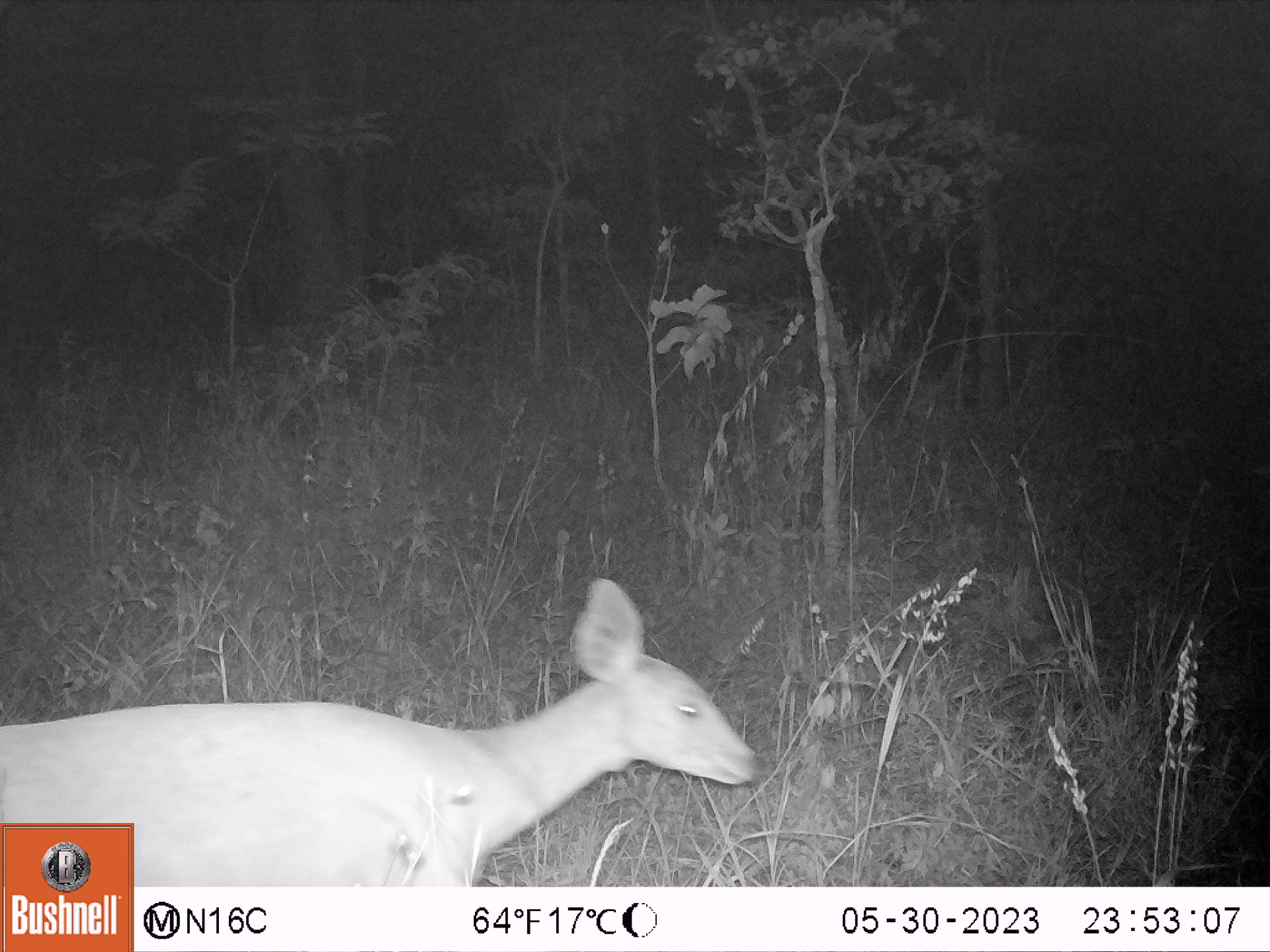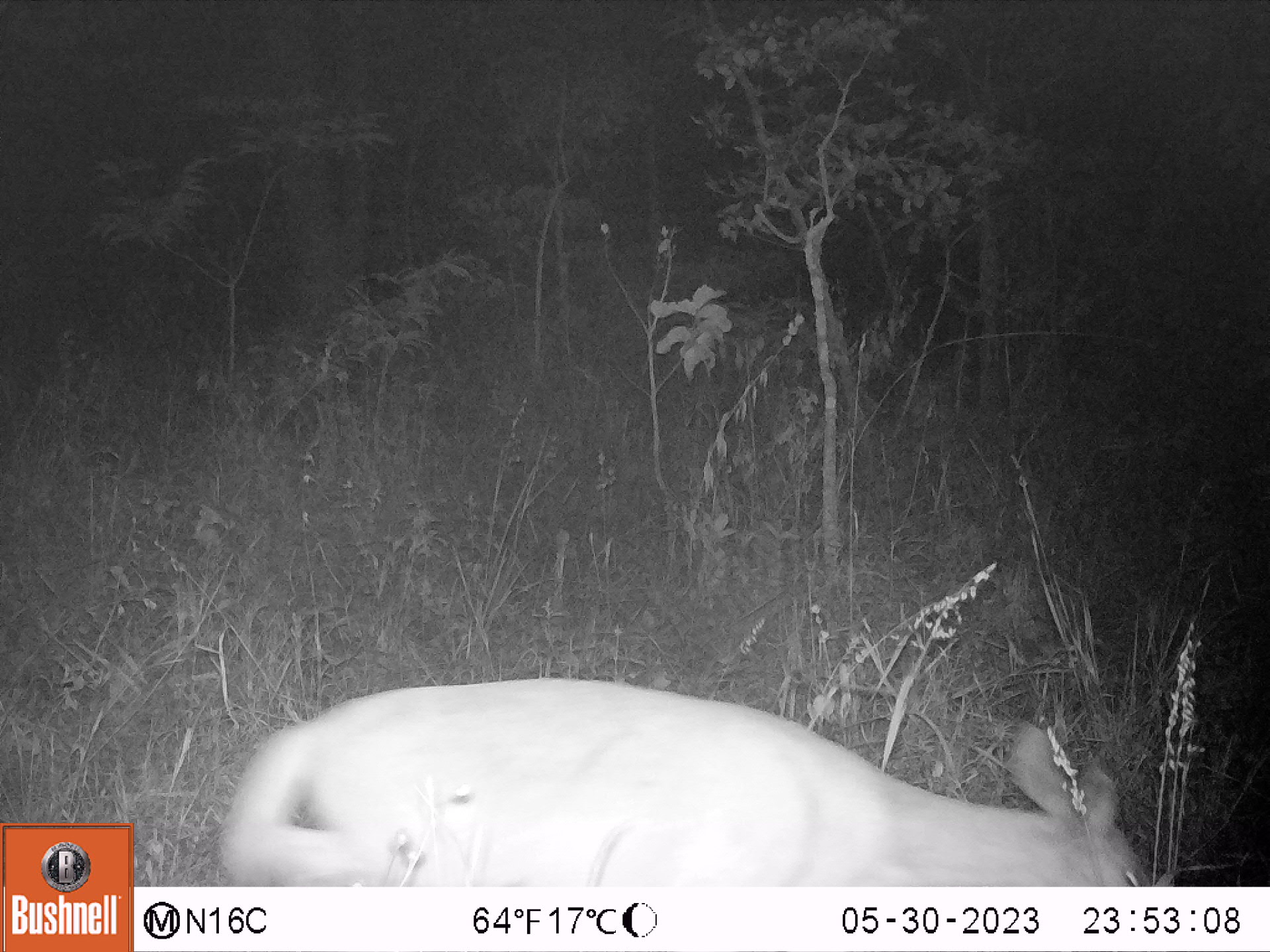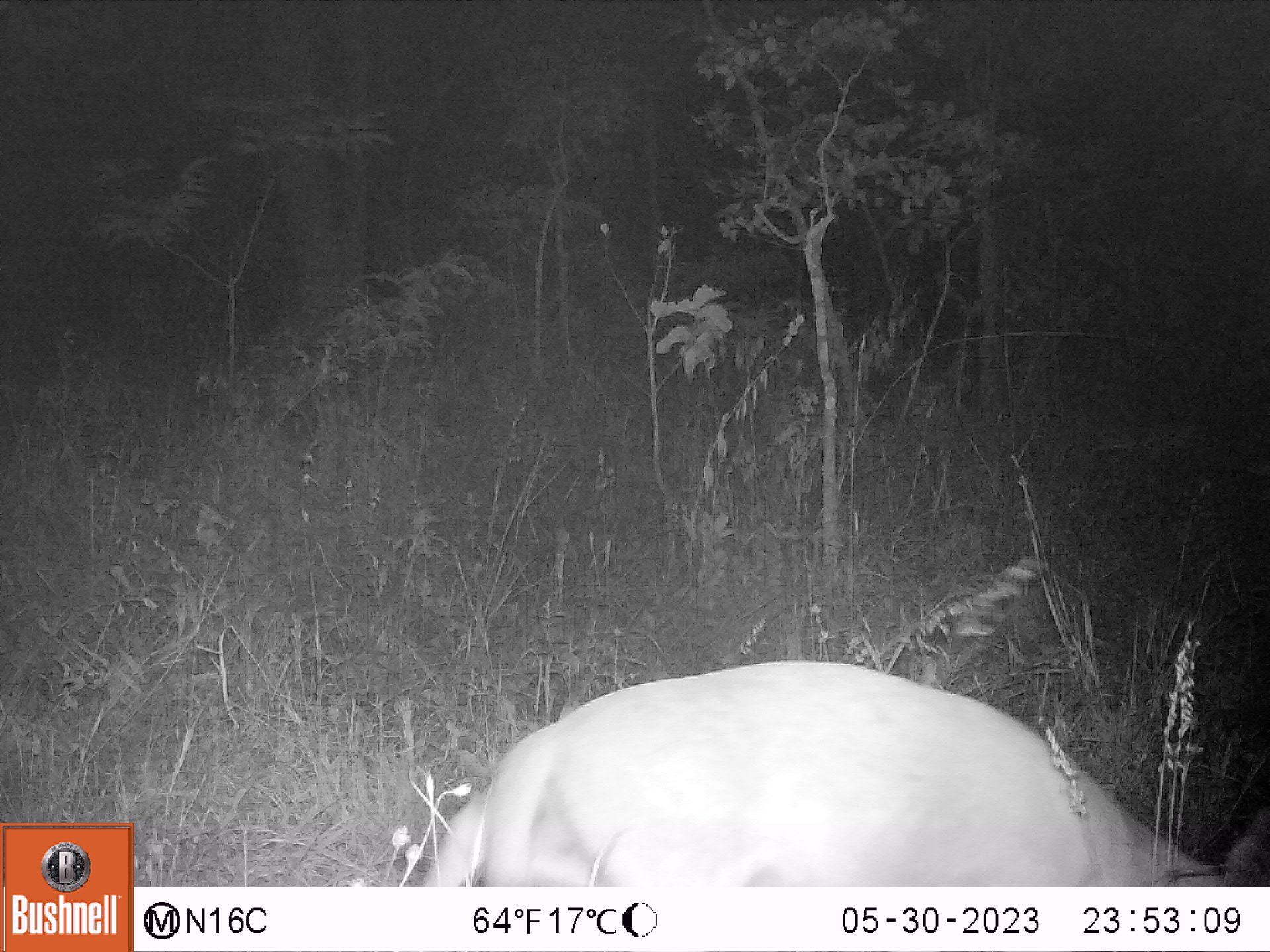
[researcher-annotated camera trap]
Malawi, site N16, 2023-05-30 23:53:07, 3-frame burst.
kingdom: Animalia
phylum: Chordata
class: Mammalia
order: Artiodactyla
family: Bovidae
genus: Tragelaphus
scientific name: Tragelaphus sylvaticus sylvaticus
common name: cape bushbuck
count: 1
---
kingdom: Animalia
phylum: Chordata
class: Mammalia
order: Artiodactyla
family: Bovidae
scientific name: Antilopinae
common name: small antelope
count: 1